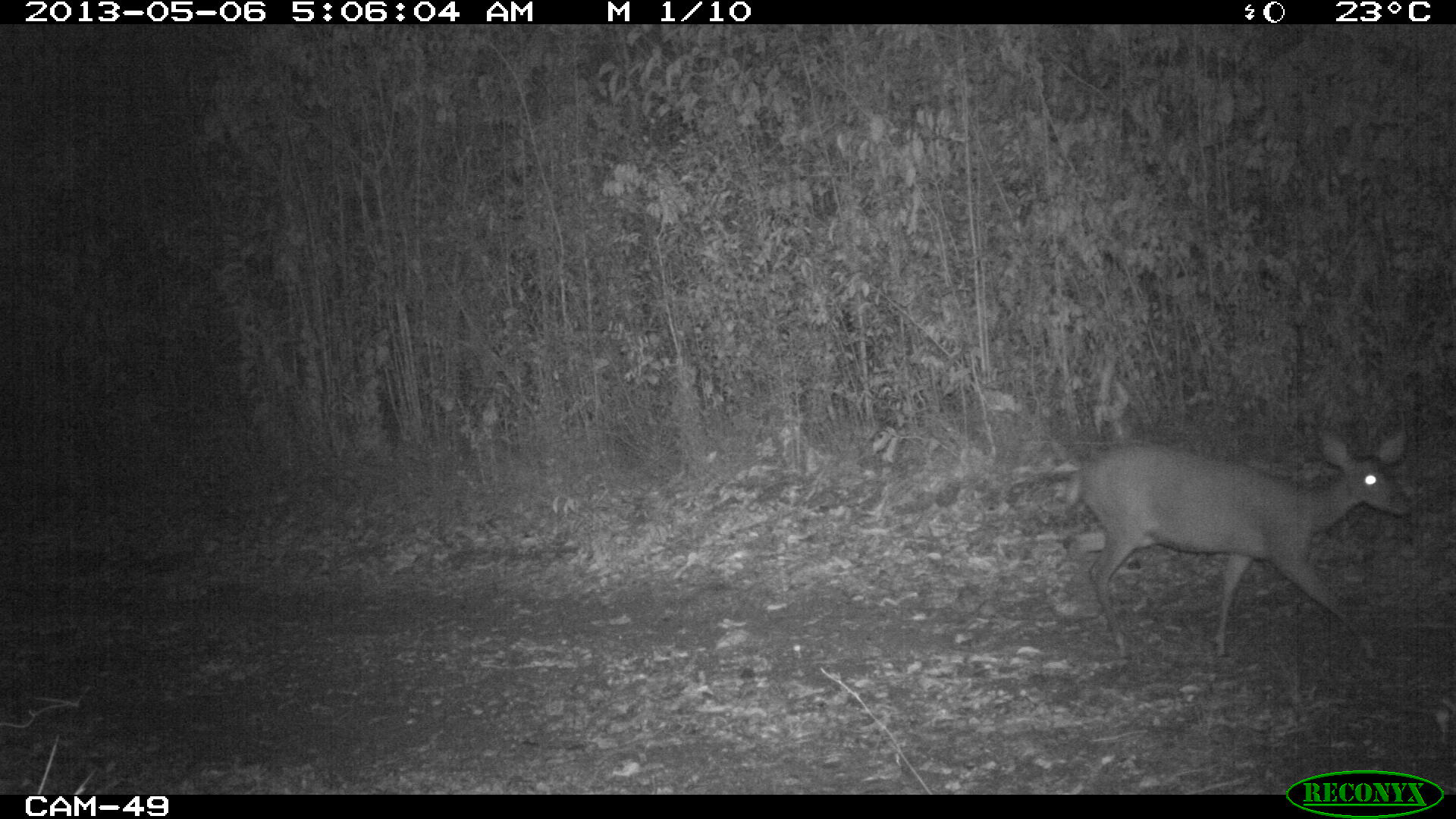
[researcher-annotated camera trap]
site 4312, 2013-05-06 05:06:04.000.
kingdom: Animalia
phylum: Chordata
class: Mammalia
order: Artiodactyla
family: Cervidae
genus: Odocoileus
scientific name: Odocoileus virginianus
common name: white-tailed deer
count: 1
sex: female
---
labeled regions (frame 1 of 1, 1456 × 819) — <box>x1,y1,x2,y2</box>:
odocoileus virginianus: <box>1062,424,1414,669</box>